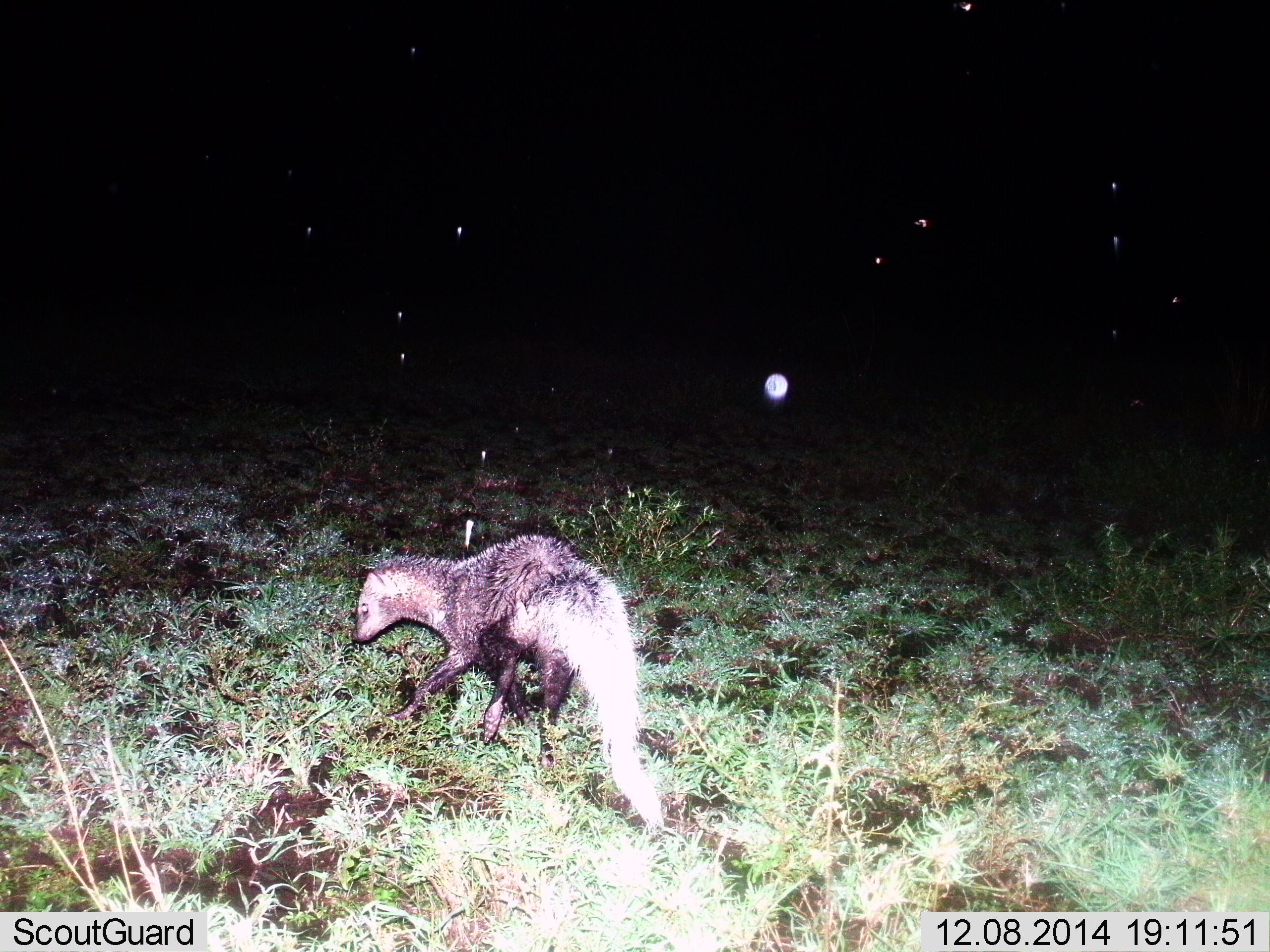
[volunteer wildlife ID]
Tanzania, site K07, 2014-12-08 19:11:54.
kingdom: Animalia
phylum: Chordata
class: Mammalia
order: Carnivora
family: Herpestidae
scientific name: Herpestidae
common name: mongoose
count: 1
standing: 20%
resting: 0%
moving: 70%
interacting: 10%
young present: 0%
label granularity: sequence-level